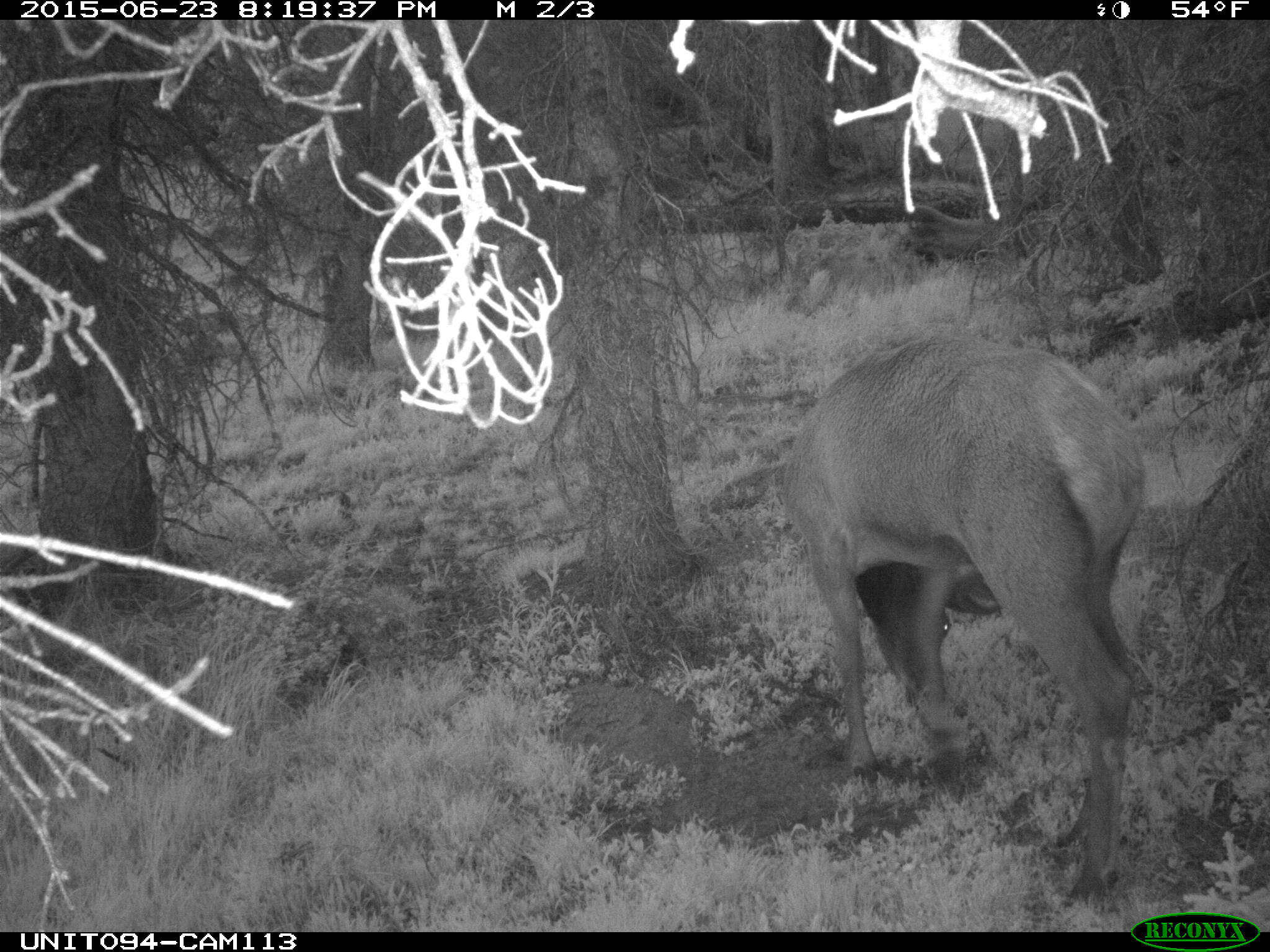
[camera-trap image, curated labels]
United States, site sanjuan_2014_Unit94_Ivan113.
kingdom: Animalia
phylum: Chordata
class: Mammalia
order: Artiodactyla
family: Cervidae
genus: Cervus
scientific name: Cervus elaphus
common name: red deer